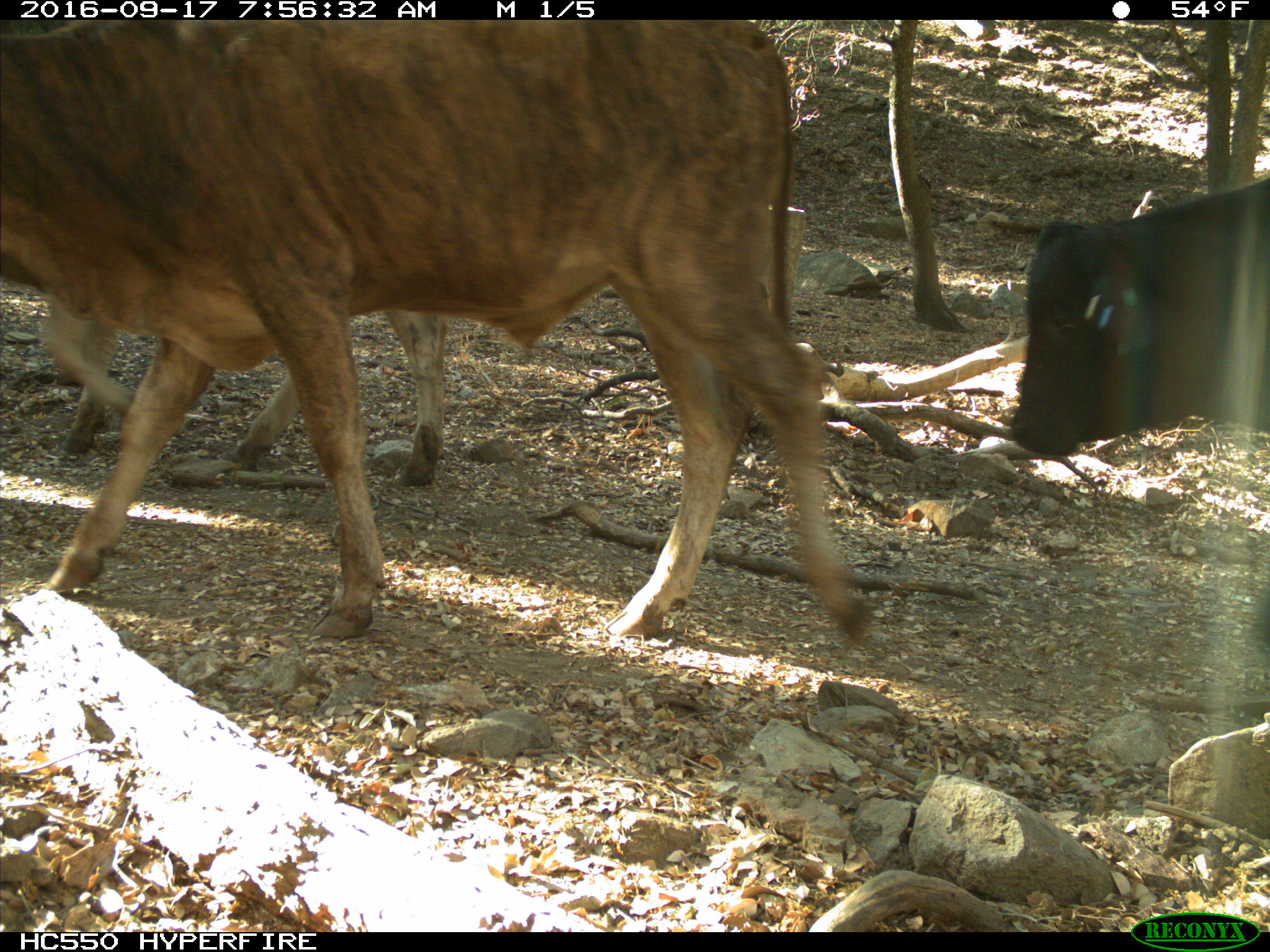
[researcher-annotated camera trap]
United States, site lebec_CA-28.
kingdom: Animalia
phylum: Chordata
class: Mammalia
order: Artiodactyla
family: Bovidae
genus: Bos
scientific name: Bos taurus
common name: domestic cow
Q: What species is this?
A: Bos taurus (domestic cow).